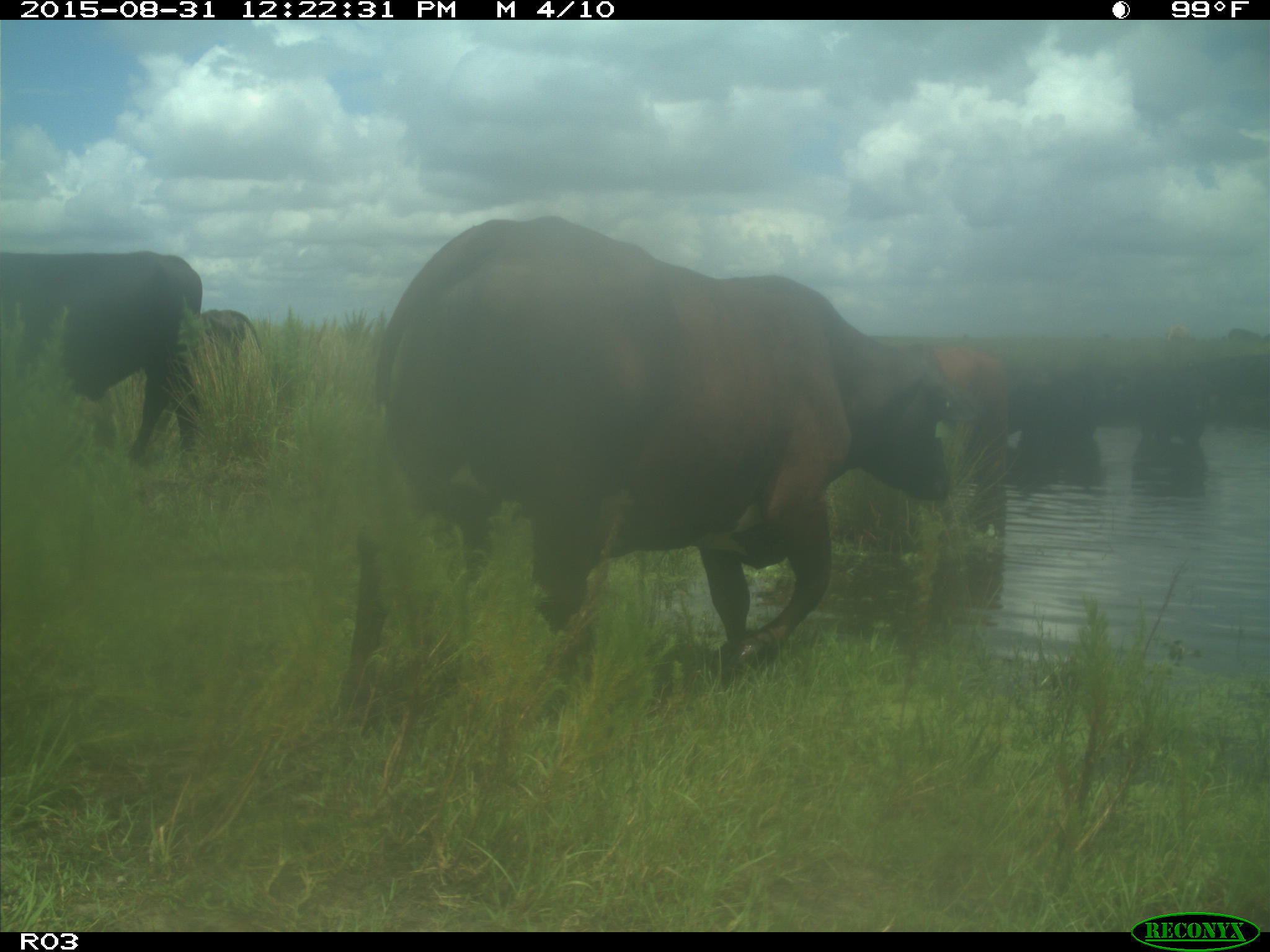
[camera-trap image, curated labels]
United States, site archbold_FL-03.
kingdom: Animalia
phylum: Chordata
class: Mammalia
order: Artiodactyla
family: Bovidae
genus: Bos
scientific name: Bos taurus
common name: domestic cow